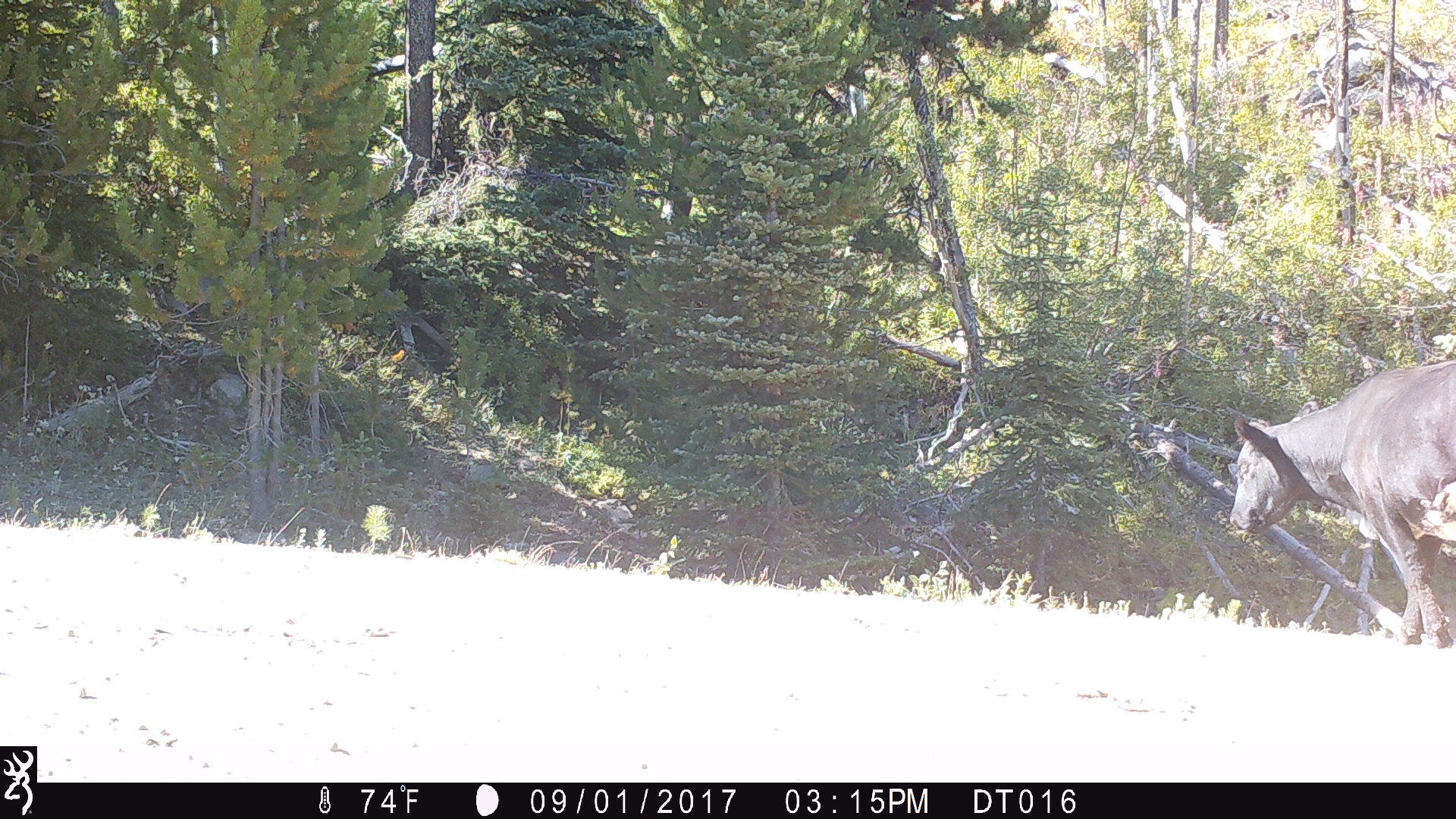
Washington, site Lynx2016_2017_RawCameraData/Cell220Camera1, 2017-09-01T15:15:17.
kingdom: Animalia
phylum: Chordata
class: Mammalia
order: Artiodactyla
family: Bovidae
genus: Bos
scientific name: Bos taurus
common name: domestic cattle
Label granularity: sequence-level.